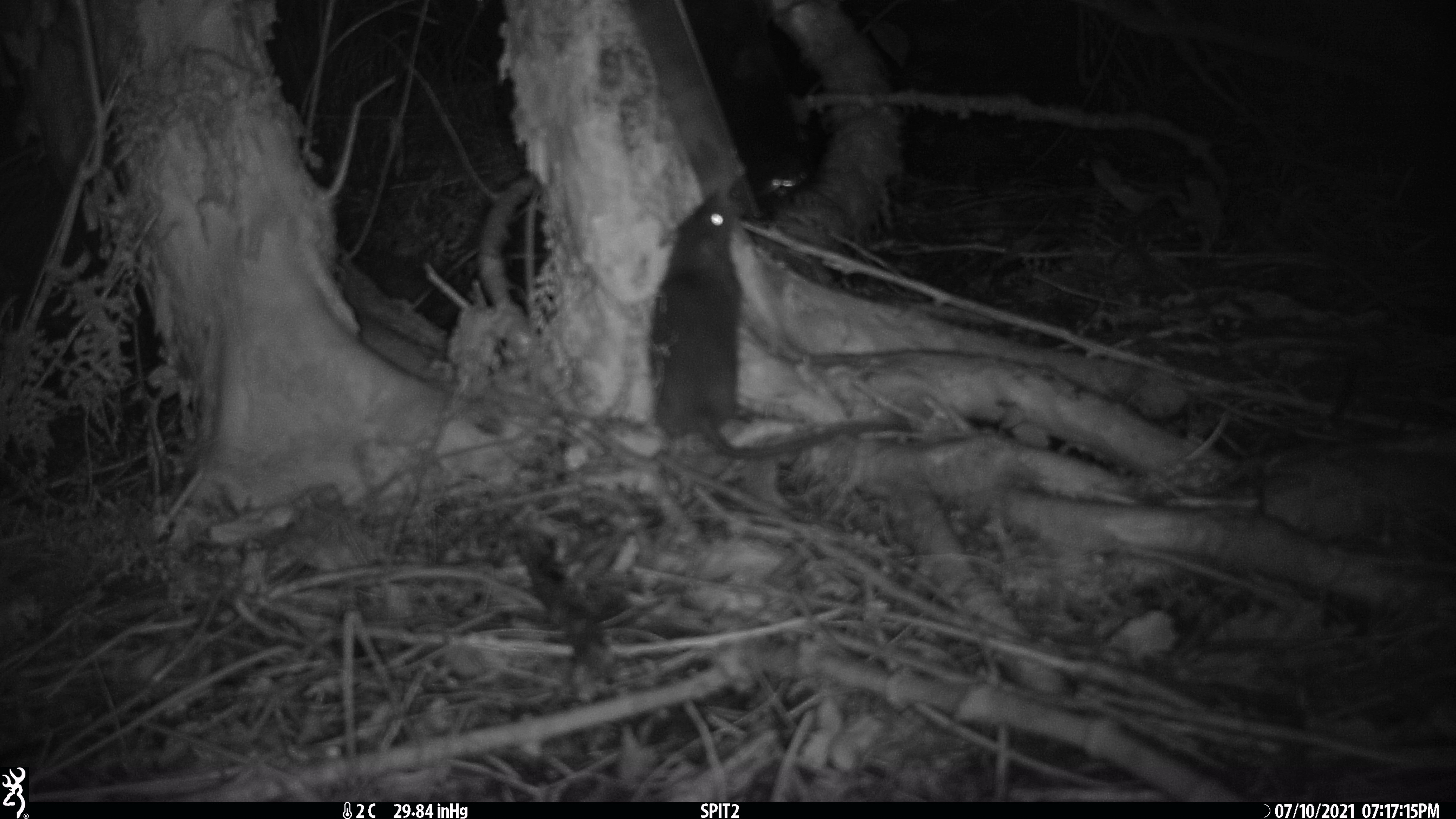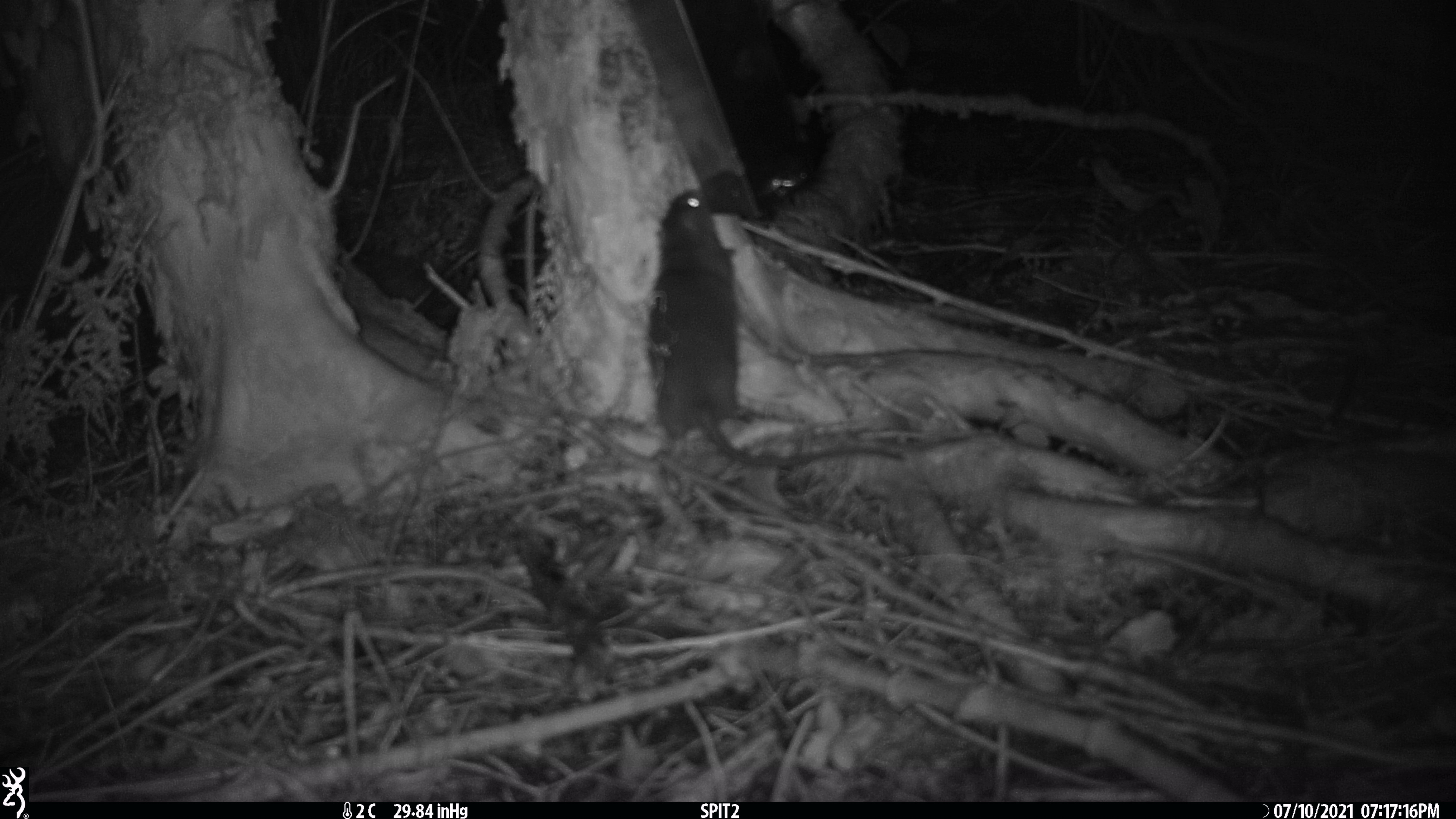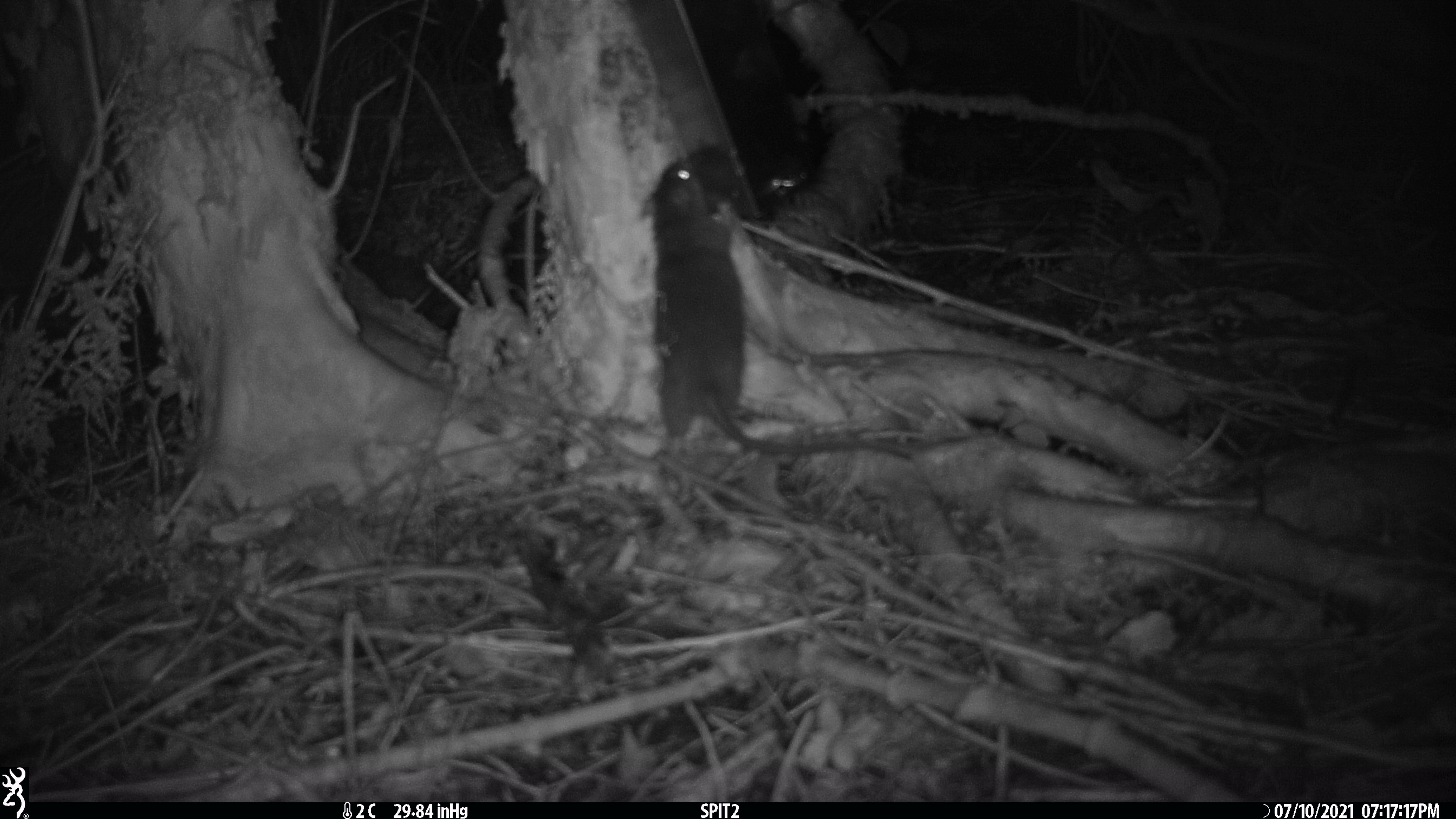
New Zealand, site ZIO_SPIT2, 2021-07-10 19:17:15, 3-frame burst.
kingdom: Animalia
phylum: Chordata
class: Mammalia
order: Rodentia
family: Muridae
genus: Rattus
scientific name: Rattus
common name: rat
Rat (Rattus).